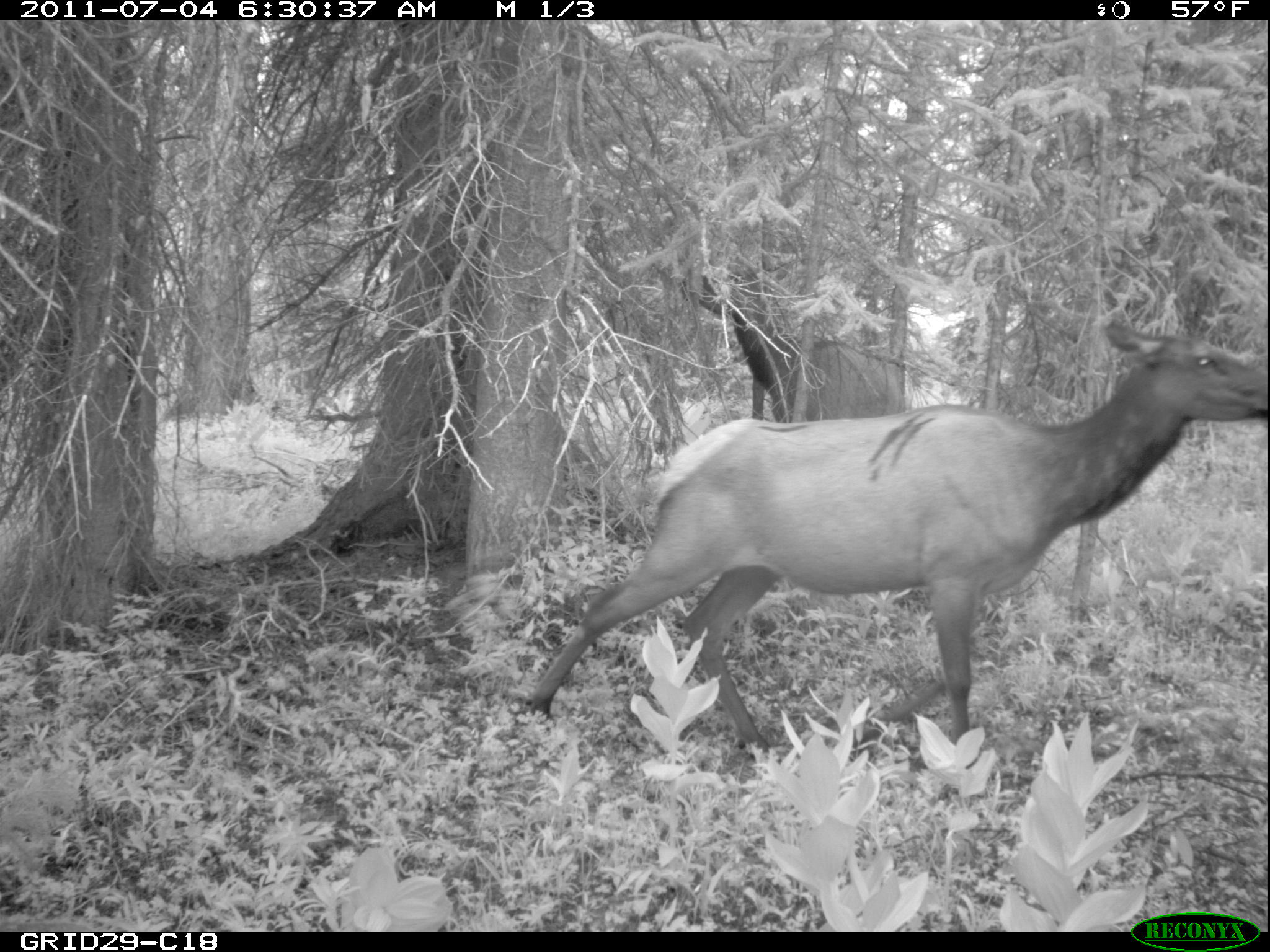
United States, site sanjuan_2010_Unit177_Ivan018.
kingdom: Animalia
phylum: Chordata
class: Mammalia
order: Artiodactyla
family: Cervidae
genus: Cervus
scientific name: Cervus elaphus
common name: red deer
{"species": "Cervus elaphus (red deer)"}